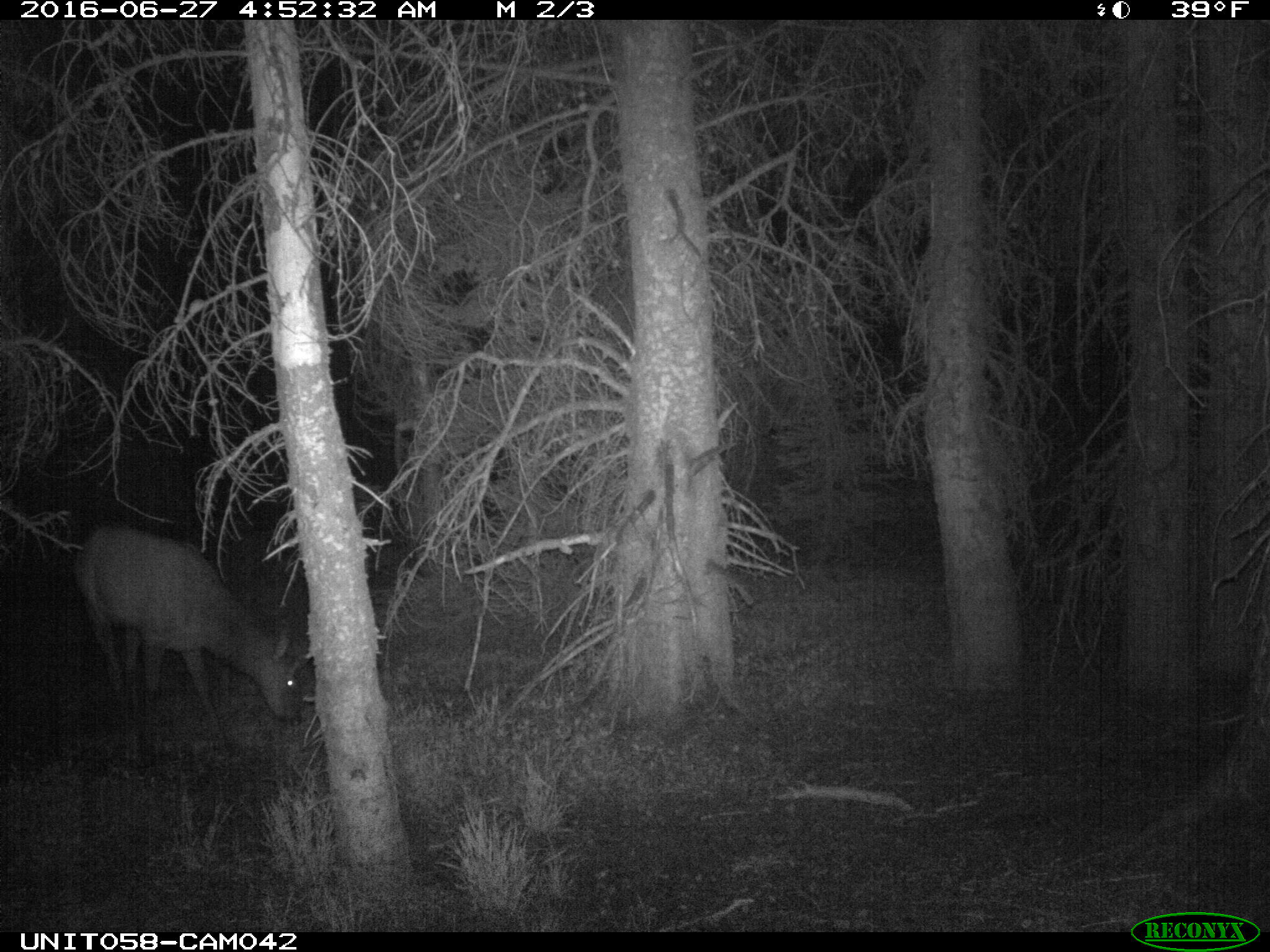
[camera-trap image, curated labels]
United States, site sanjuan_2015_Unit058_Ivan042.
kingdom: Animalia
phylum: Chordata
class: Mammalia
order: Artiodactyla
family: Cervidae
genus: Cervus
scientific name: Cervus elaphus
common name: red deer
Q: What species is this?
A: Cervus elaphus (red deer).